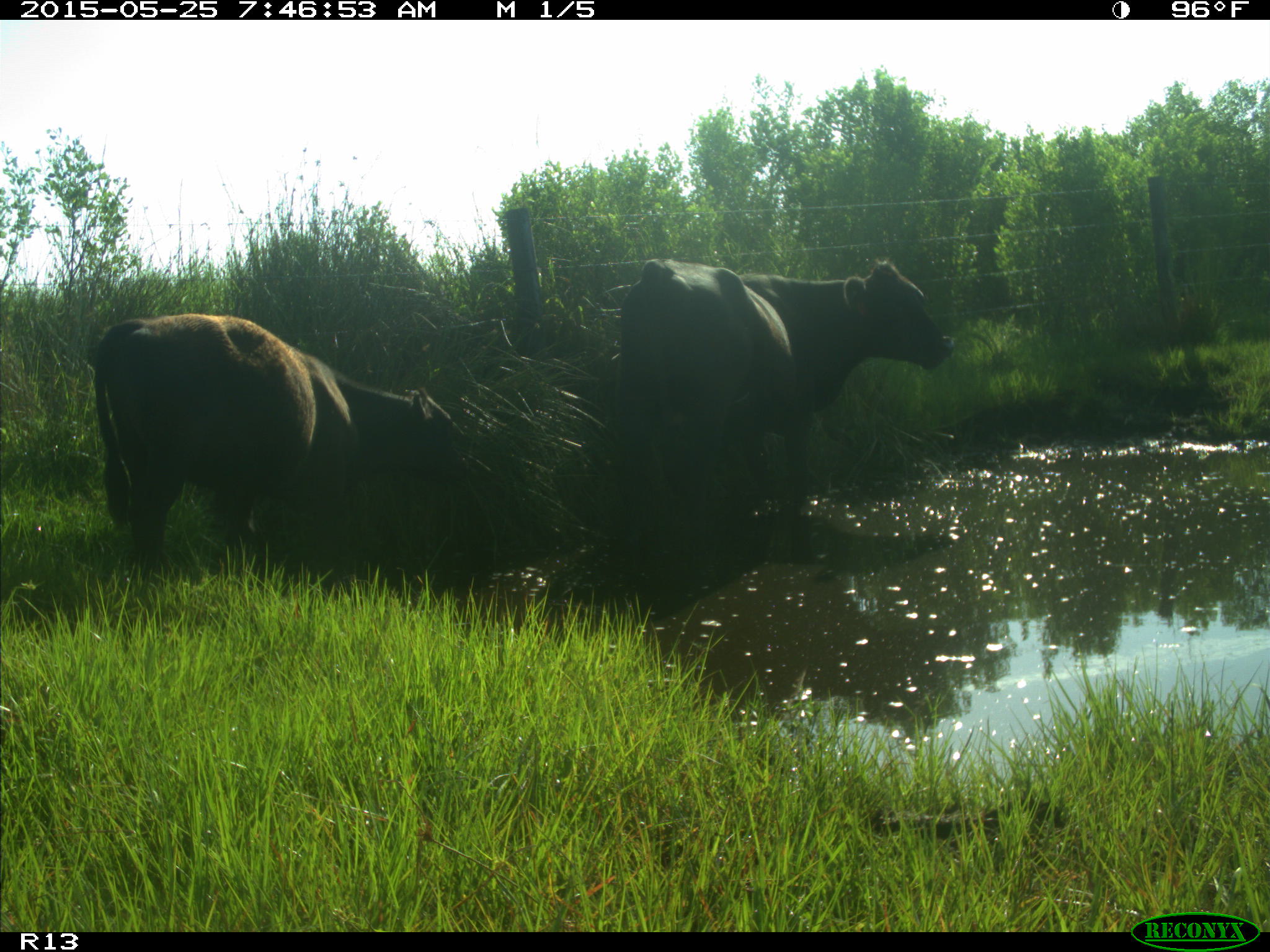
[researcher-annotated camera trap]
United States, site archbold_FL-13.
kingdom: Animalia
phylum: Chordata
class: Mammalia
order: Artiodactyla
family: Bovidae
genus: Bos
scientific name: Bos taurus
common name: domestic cow